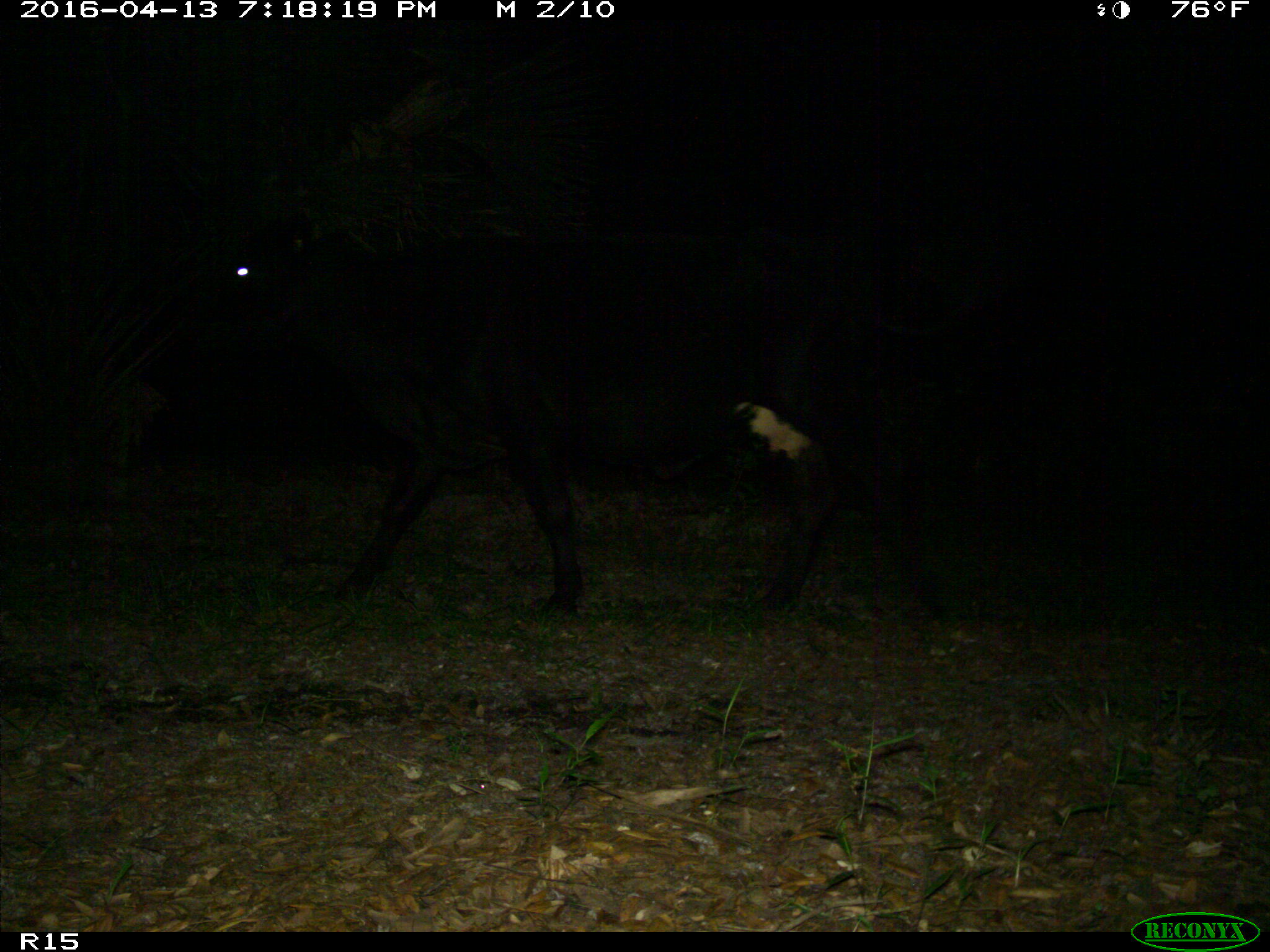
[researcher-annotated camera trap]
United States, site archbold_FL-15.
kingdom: Animalia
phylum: Chordata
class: Mammalia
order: Artiodactyla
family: Bovidae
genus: Bos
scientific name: Bos taurus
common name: domestic cow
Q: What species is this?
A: Bos taurus (domestic cow).